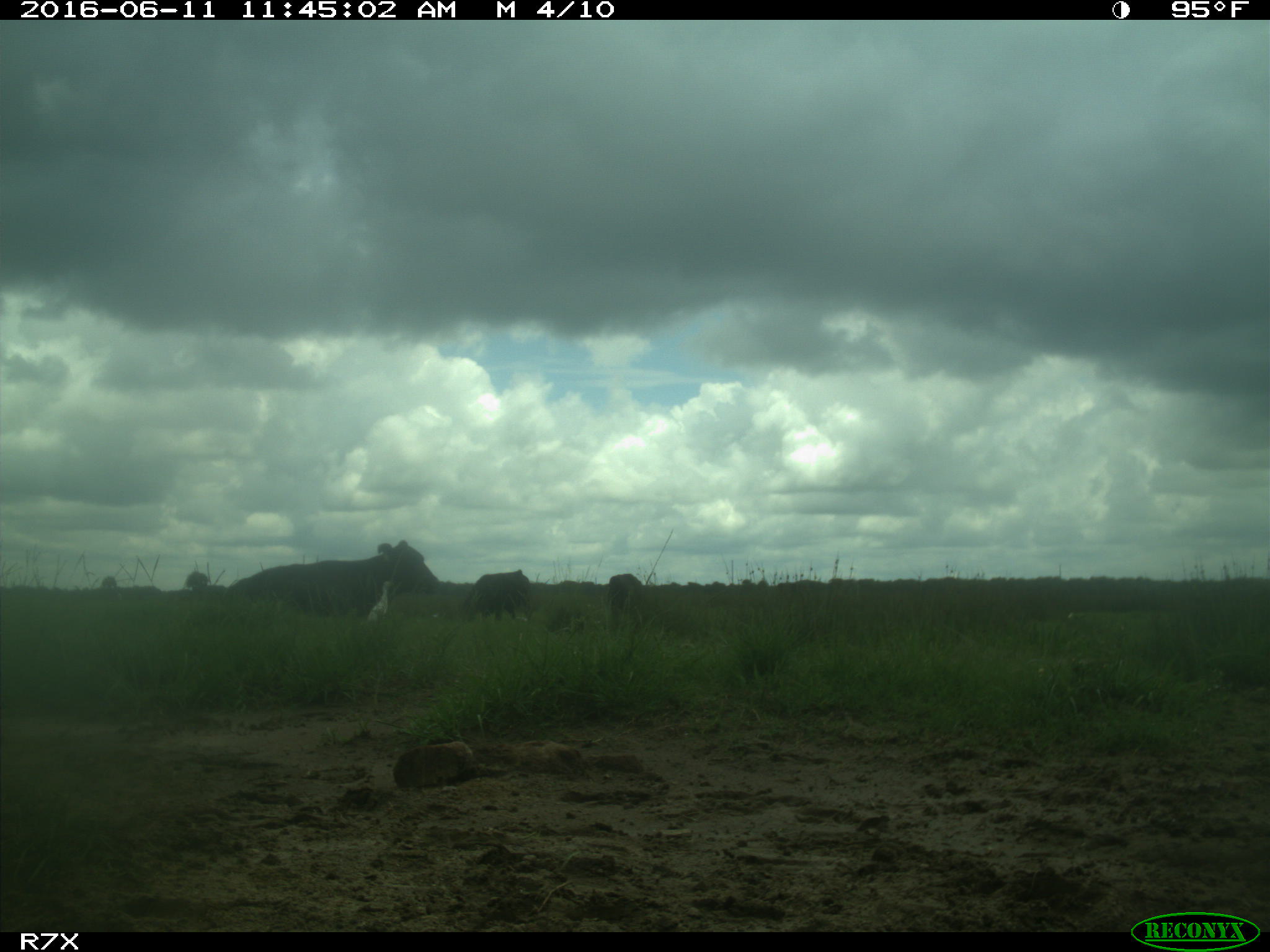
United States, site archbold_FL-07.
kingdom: Animalia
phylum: Chordata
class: Mammalia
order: Artiodactyla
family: Bovidae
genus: Bos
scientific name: Bos taurus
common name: domestic cow